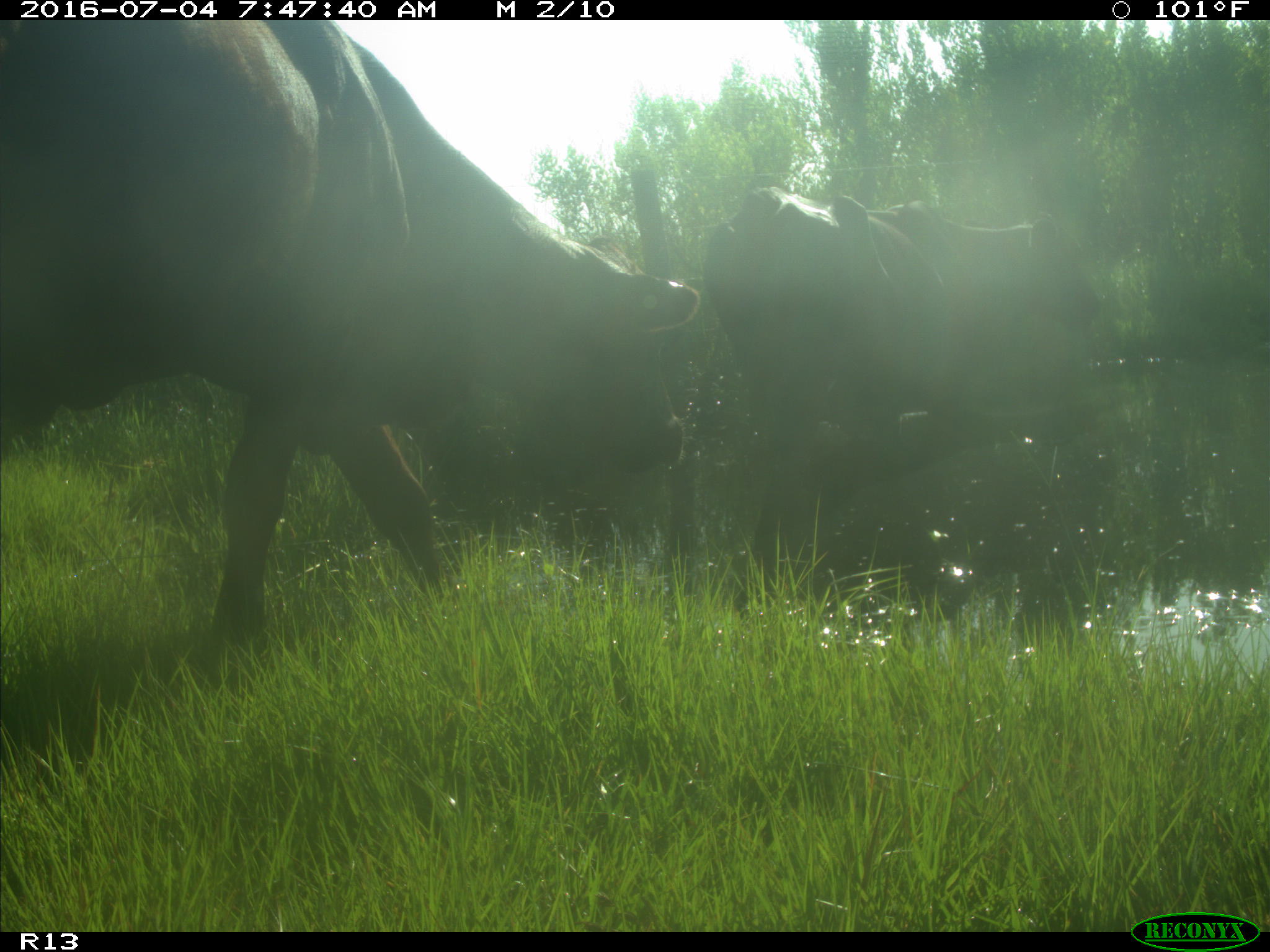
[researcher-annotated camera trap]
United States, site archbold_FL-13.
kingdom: Animalia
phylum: Chordata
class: Mammalia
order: Artiodactyla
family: Bovidae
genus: Bos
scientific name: Bos taurus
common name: domestic cow